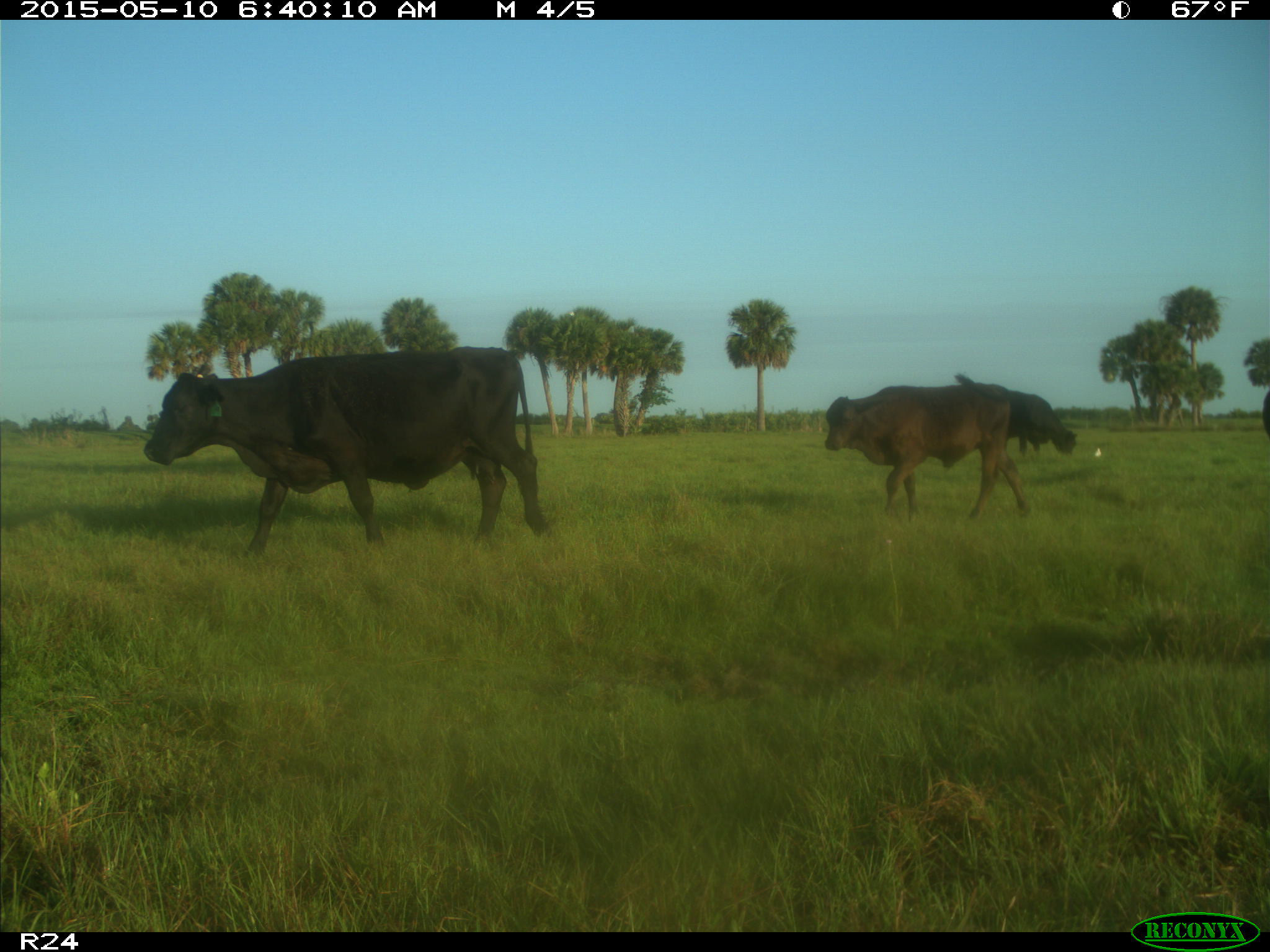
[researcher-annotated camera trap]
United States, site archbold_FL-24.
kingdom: Animalia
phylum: Chordata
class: Mammalia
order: Artiodactyla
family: Bovidae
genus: Bos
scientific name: Bos taurus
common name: domestic cow